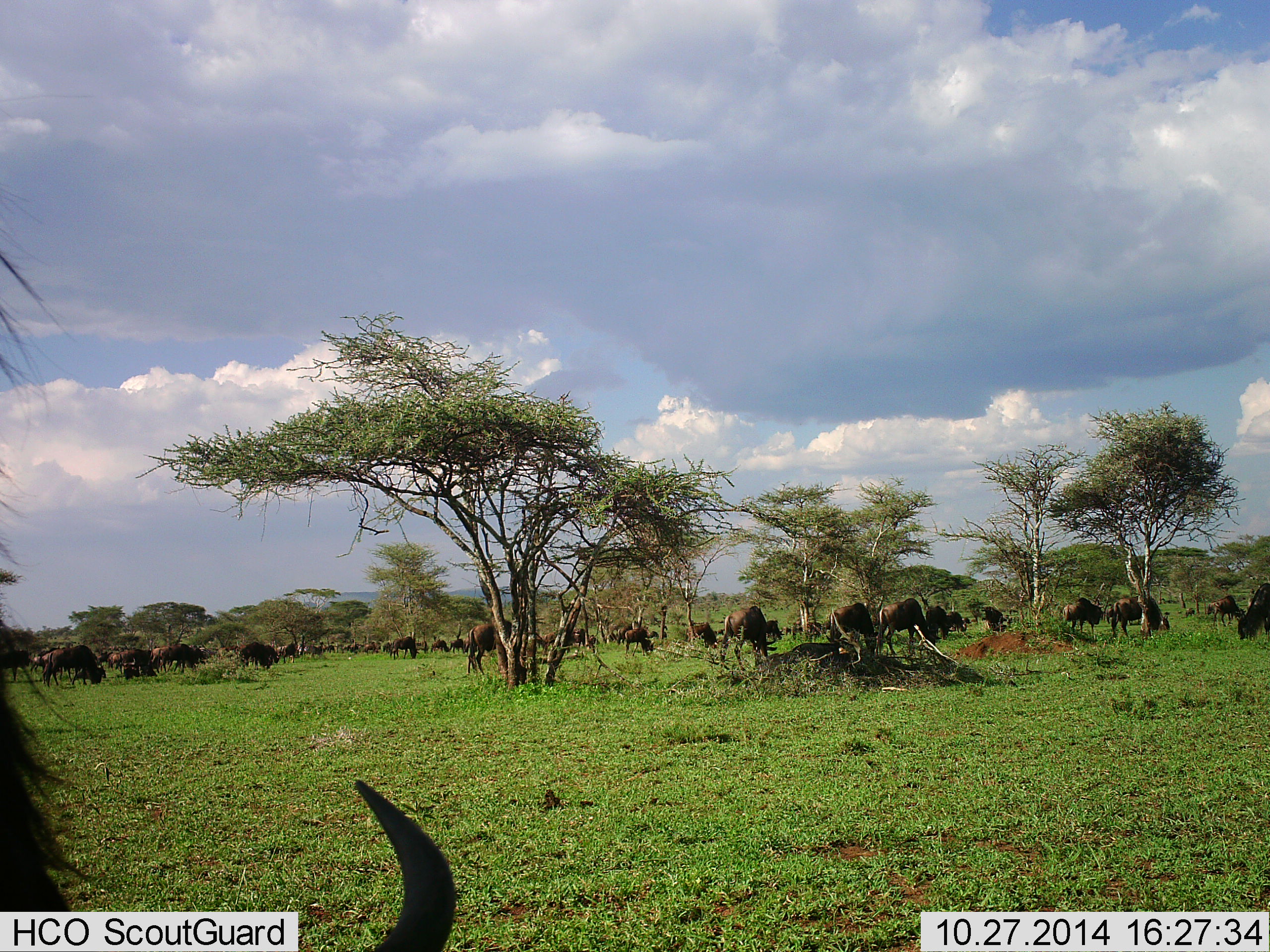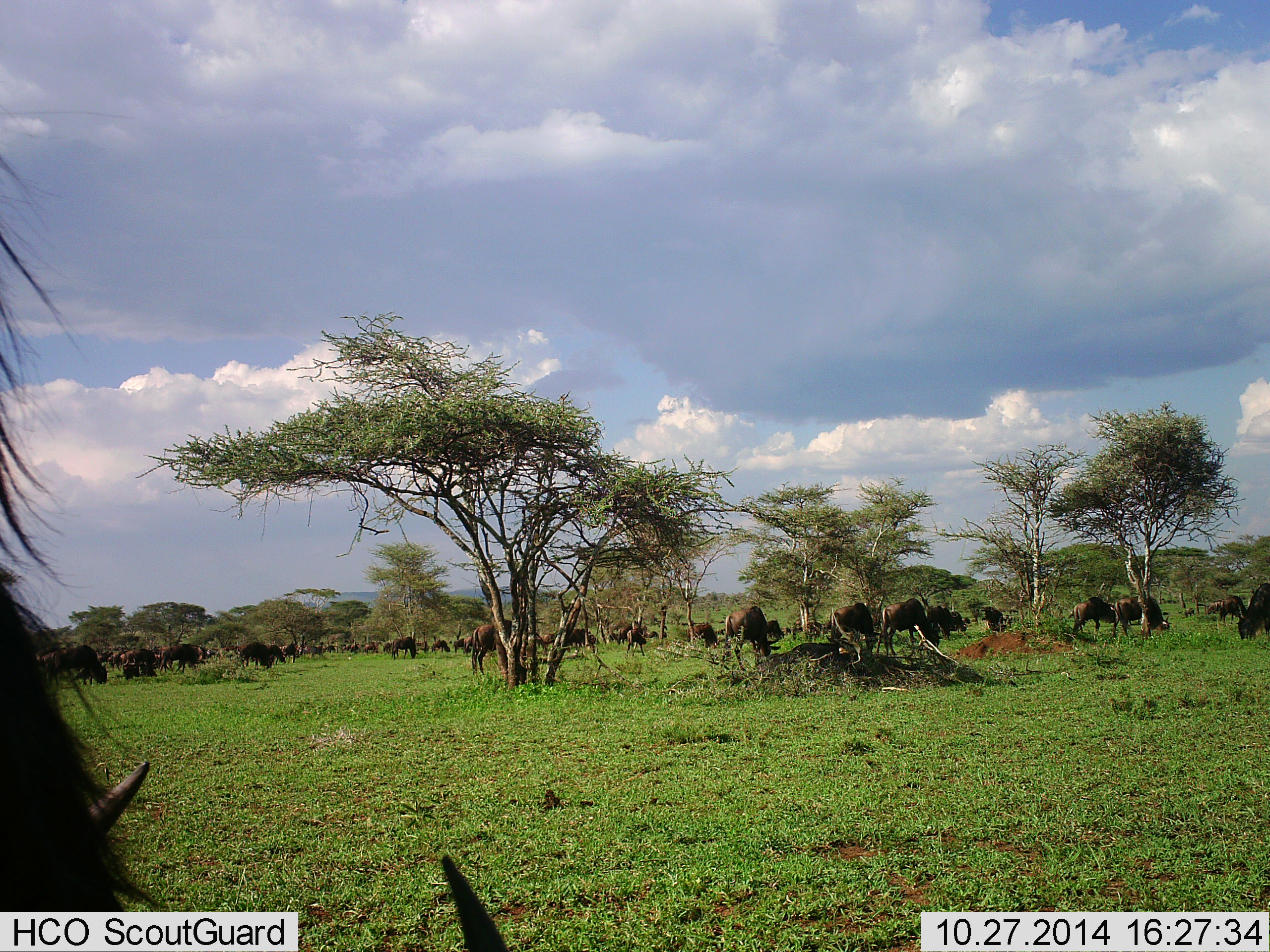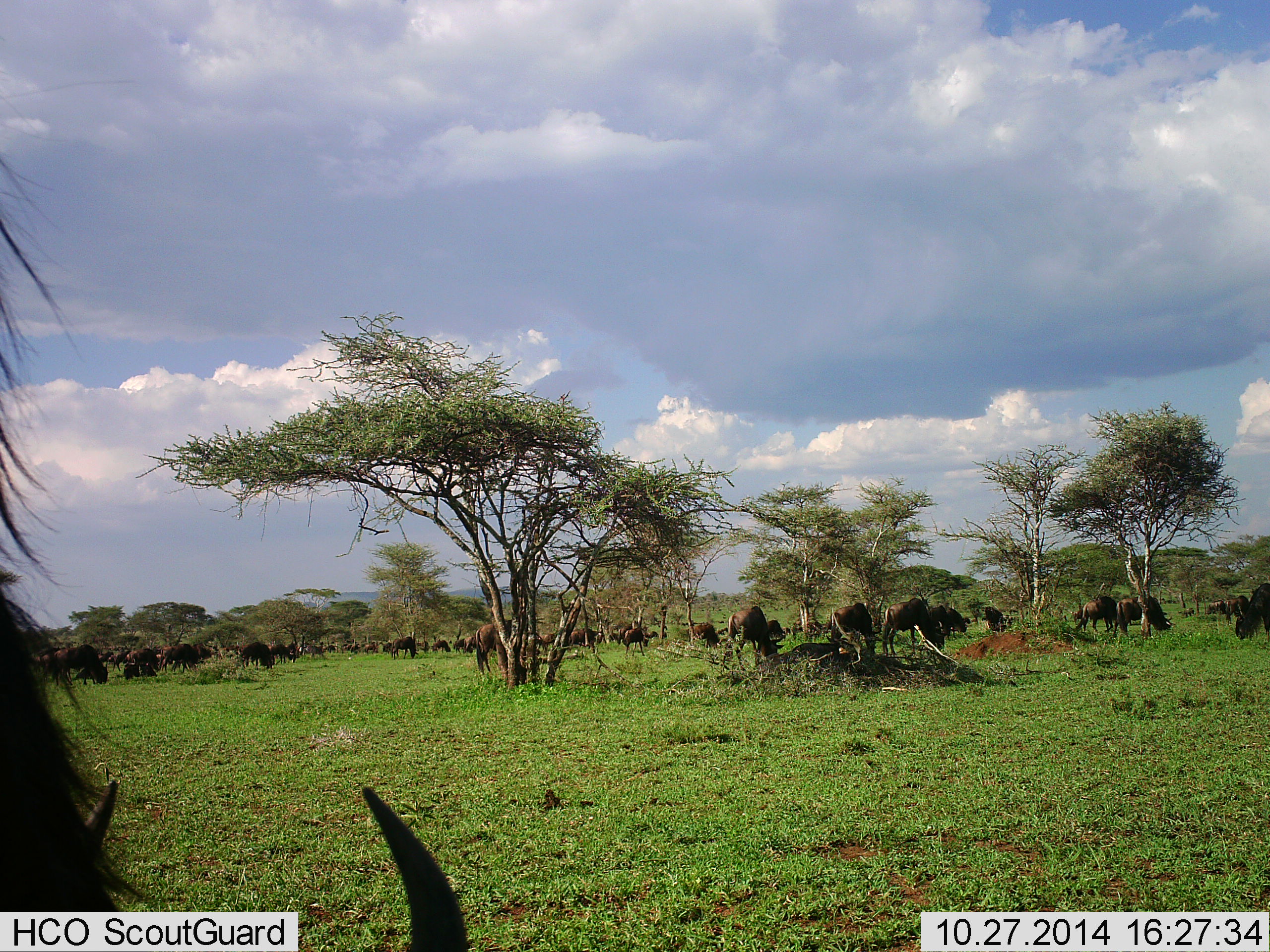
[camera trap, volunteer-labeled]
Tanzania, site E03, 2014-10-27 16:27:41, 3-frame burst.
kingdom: Animalia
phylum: Chordata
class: Mammalia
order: Artiodactyla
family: Bovidae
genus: Connochaetes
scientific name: Connochaetes taurinus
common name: blue wildebeest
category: wildebeest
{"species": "wildebeest (blue wildebeest) (Connochaetes taurinus)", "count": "11-50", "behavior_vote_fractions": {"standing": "40%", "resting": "0%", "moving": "20%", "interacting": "10%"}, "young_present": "0%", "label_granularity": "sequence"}